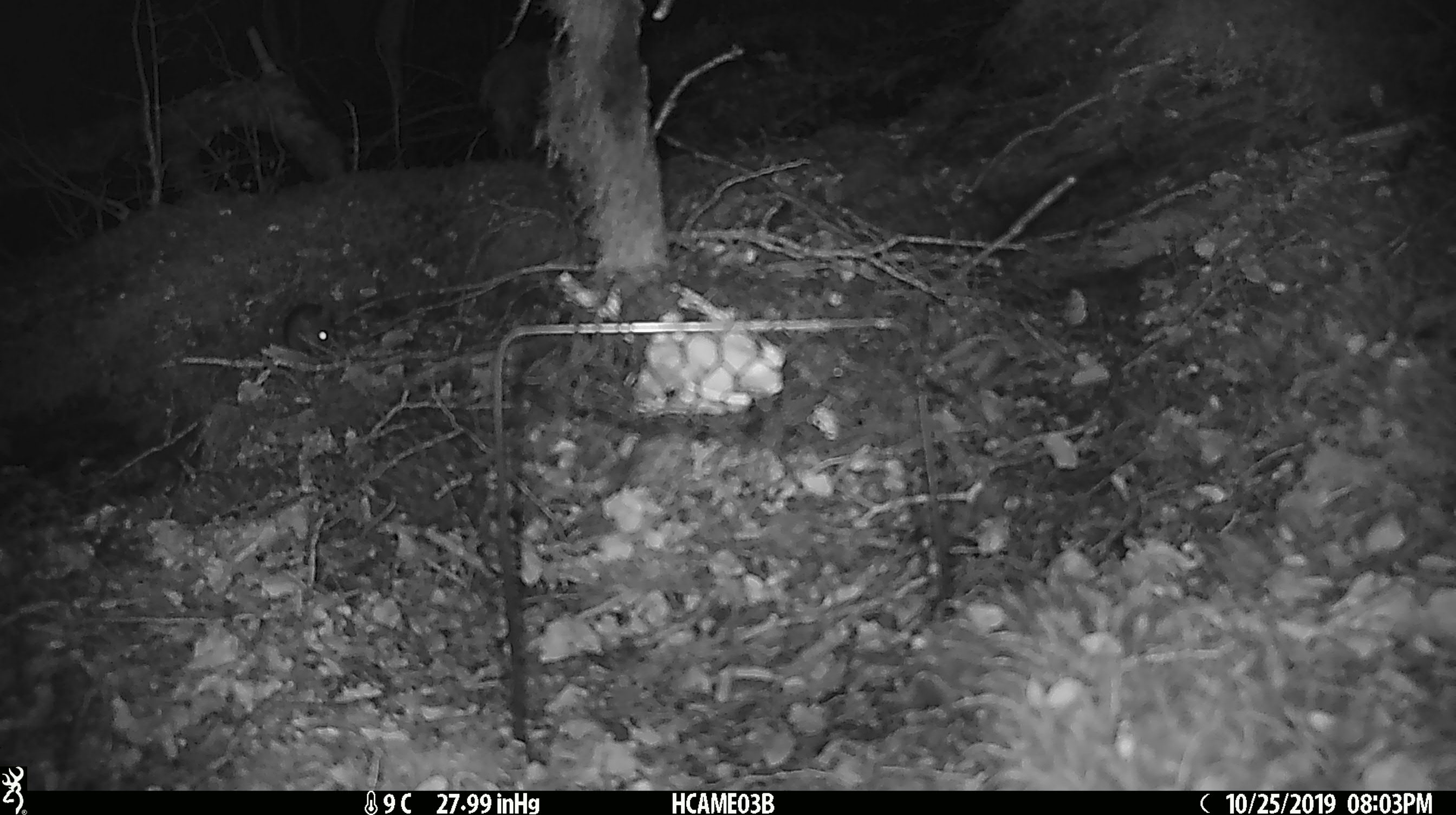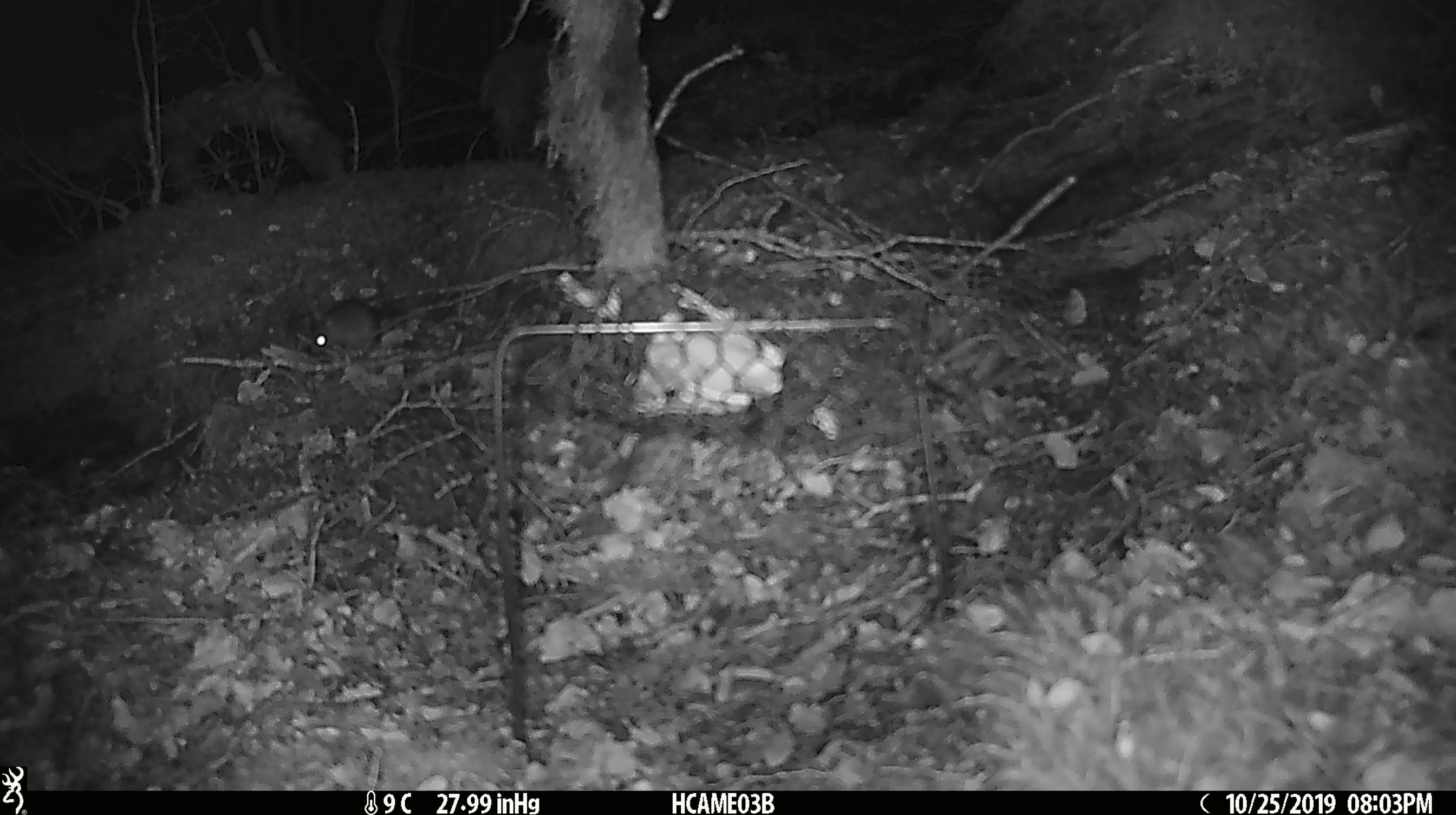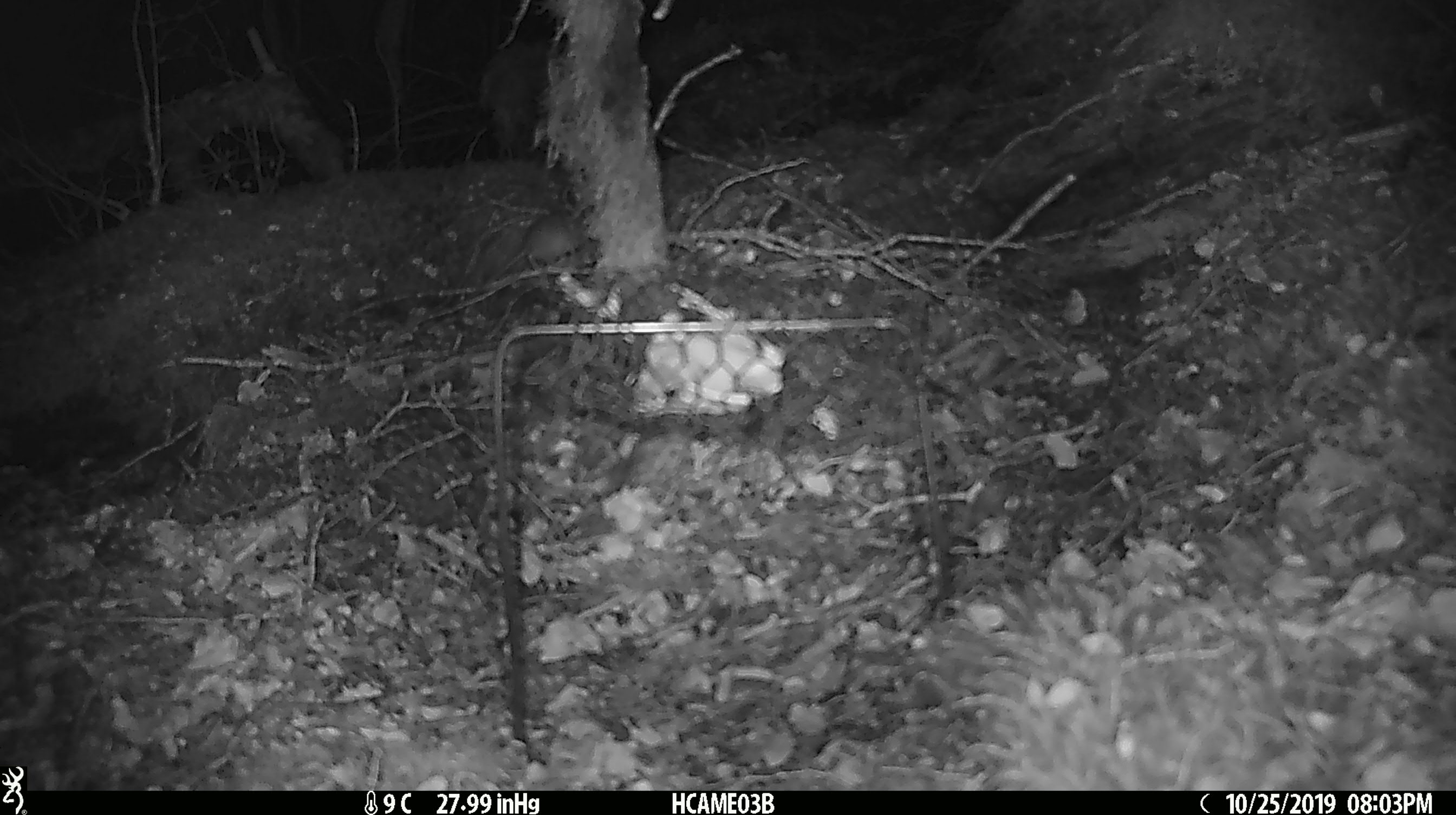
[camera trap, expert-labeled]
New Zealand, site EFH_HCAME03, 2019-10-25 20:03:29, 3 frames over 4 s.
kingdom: Animalia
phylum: Chordata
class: Mammalia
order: Rodentia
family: Muridae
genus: Mus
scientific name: Mus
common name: mouse